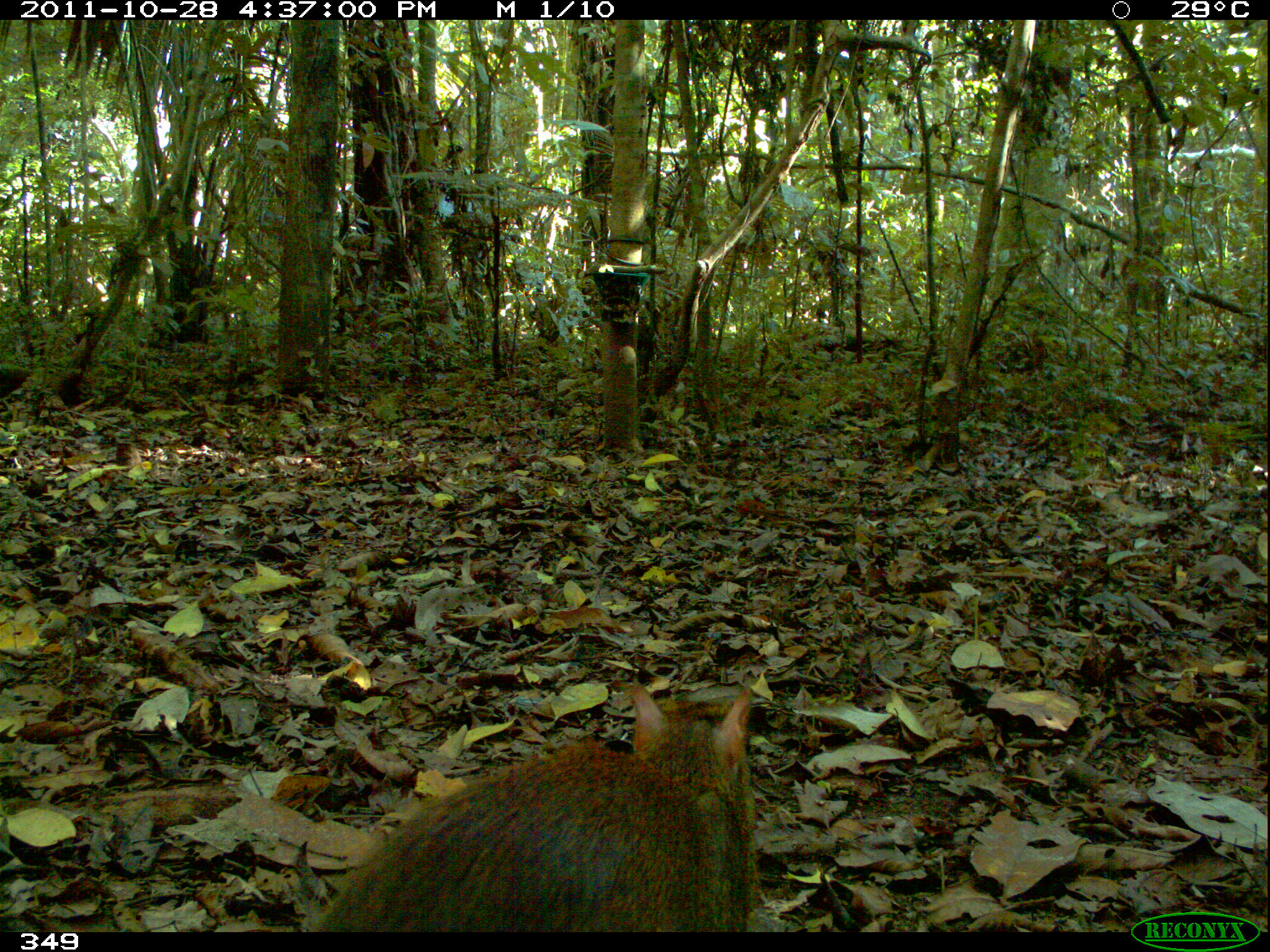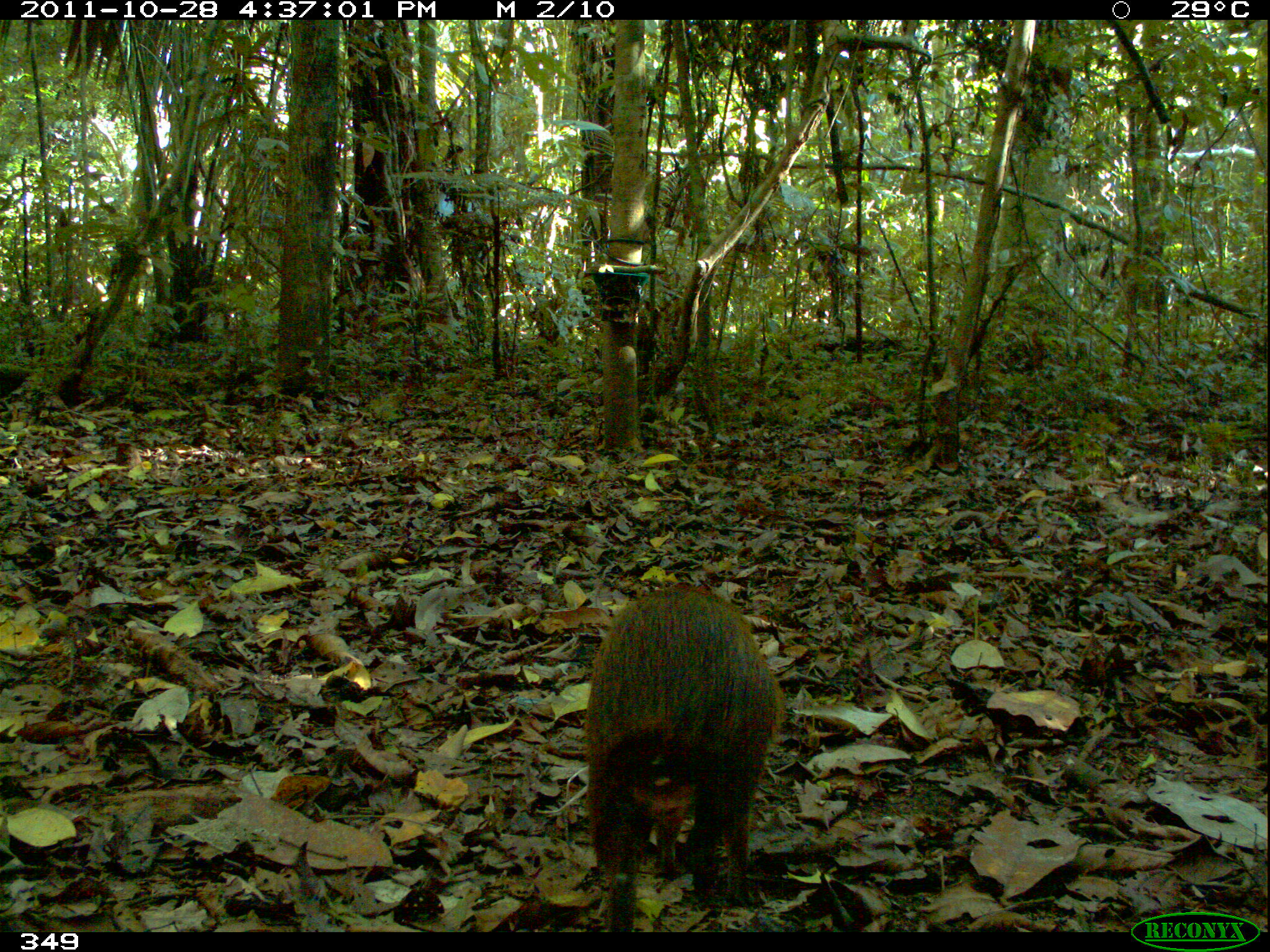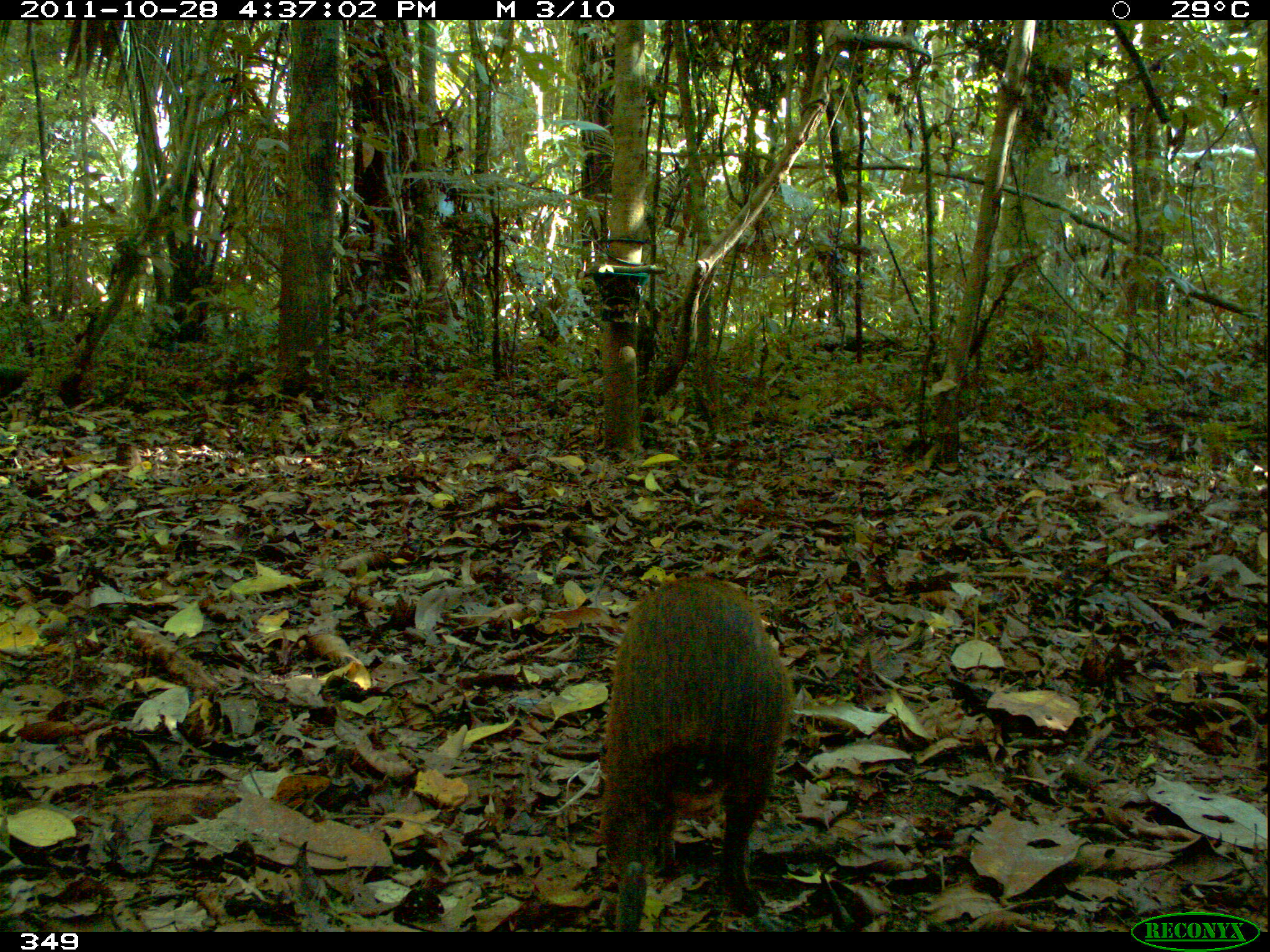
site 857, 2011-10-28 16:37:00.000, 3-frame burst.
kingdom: Animalia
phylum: Chordata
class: Mammalia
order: Rodentia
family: Dasyproctidae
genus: Dasyprocta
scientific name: Dasyprocta punctata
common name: central american agouti